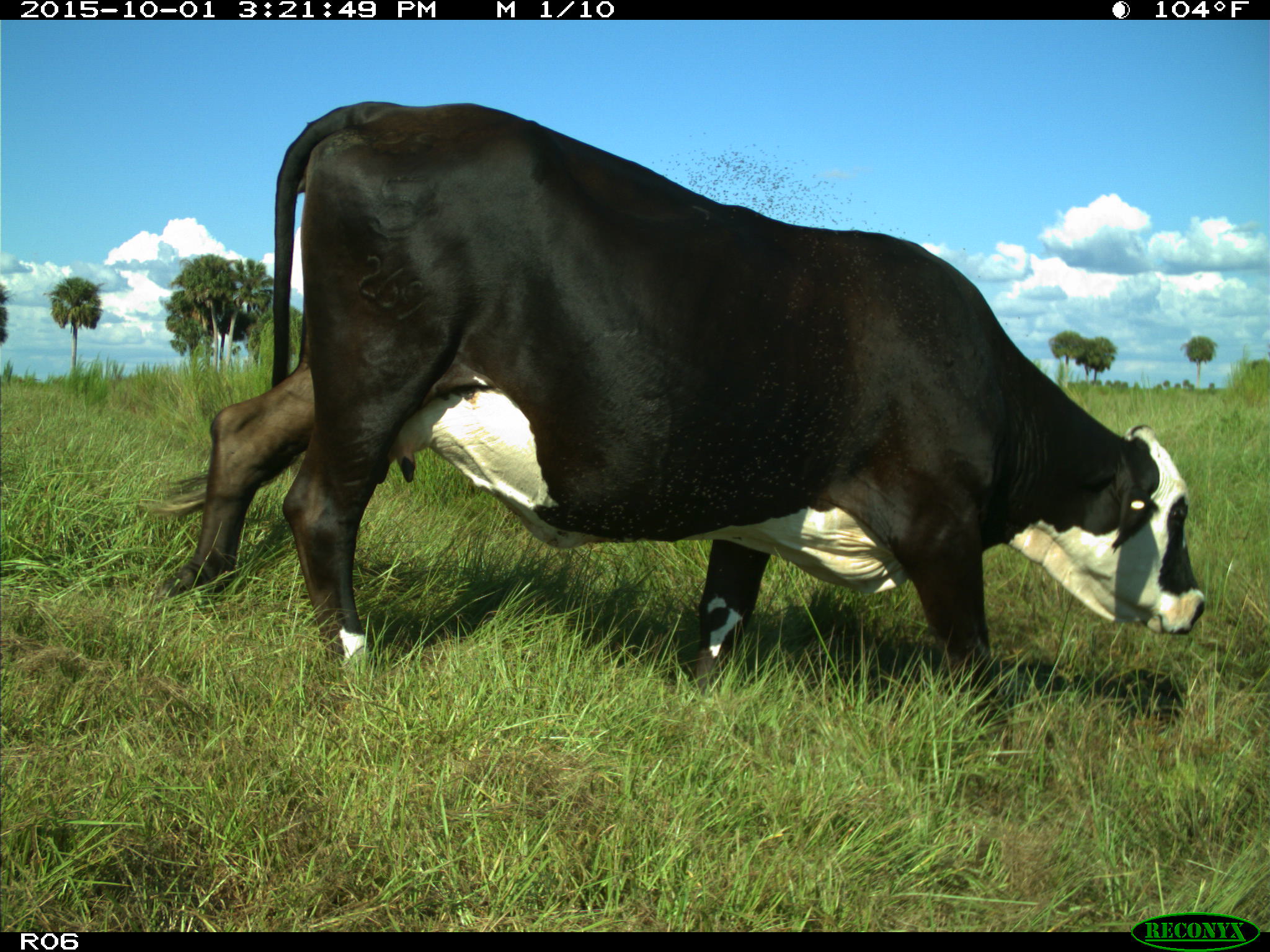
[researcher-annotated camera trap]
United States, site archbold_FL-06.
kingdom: Animalia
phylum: Chordata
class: Mammalia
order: Artiodactyla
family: Bovidae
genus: Bos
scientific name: Bos taurus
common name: domestic cow